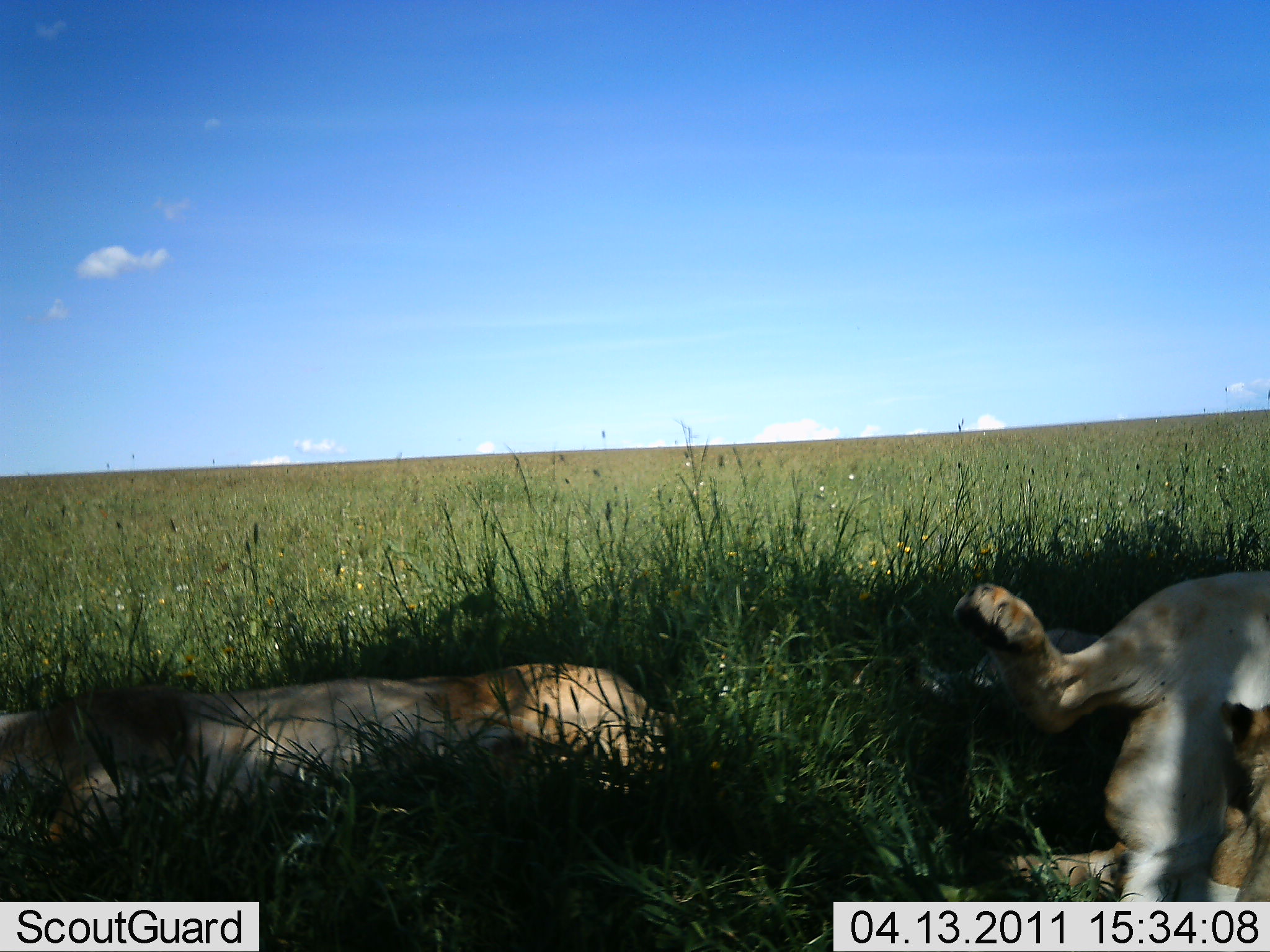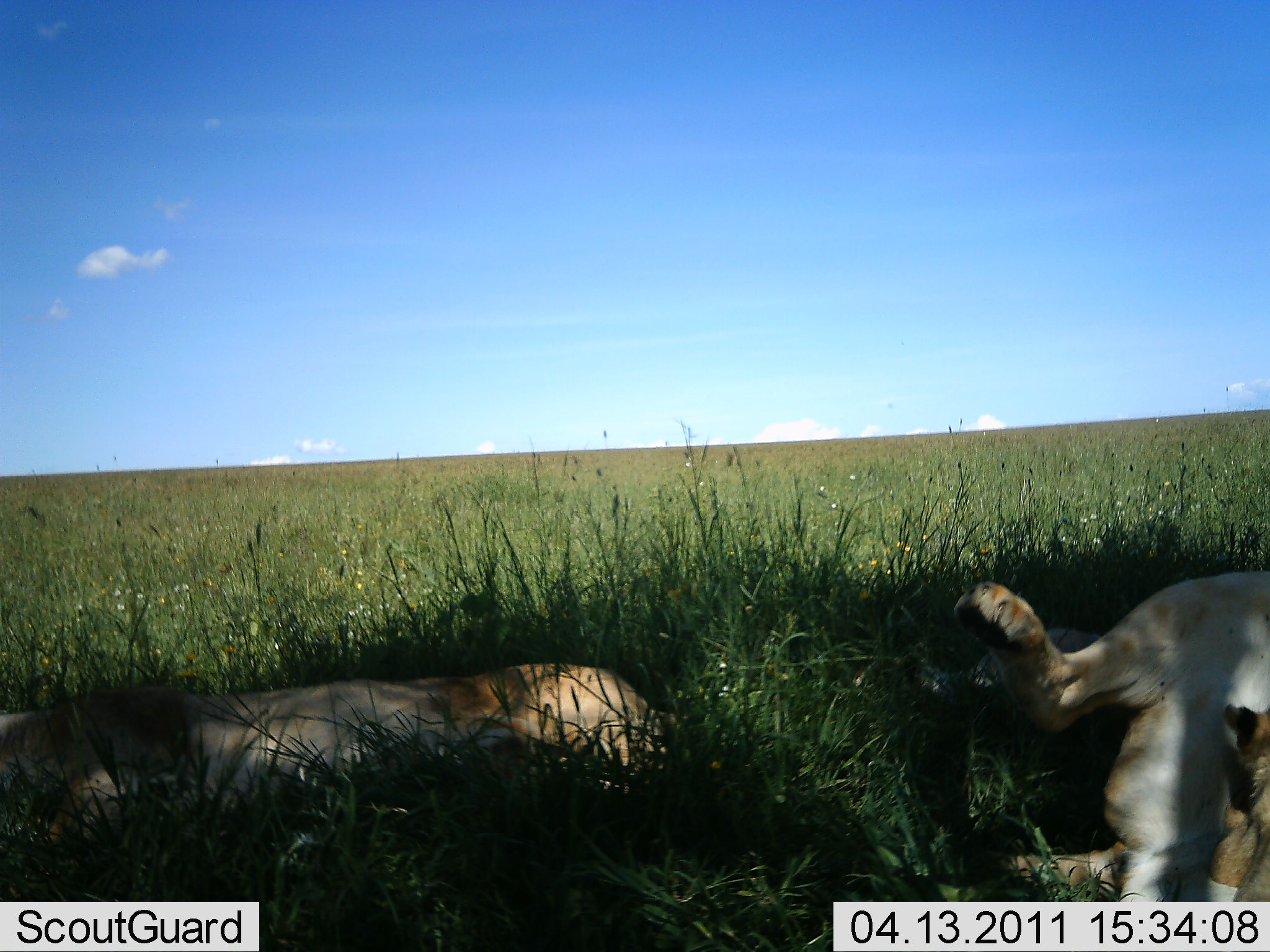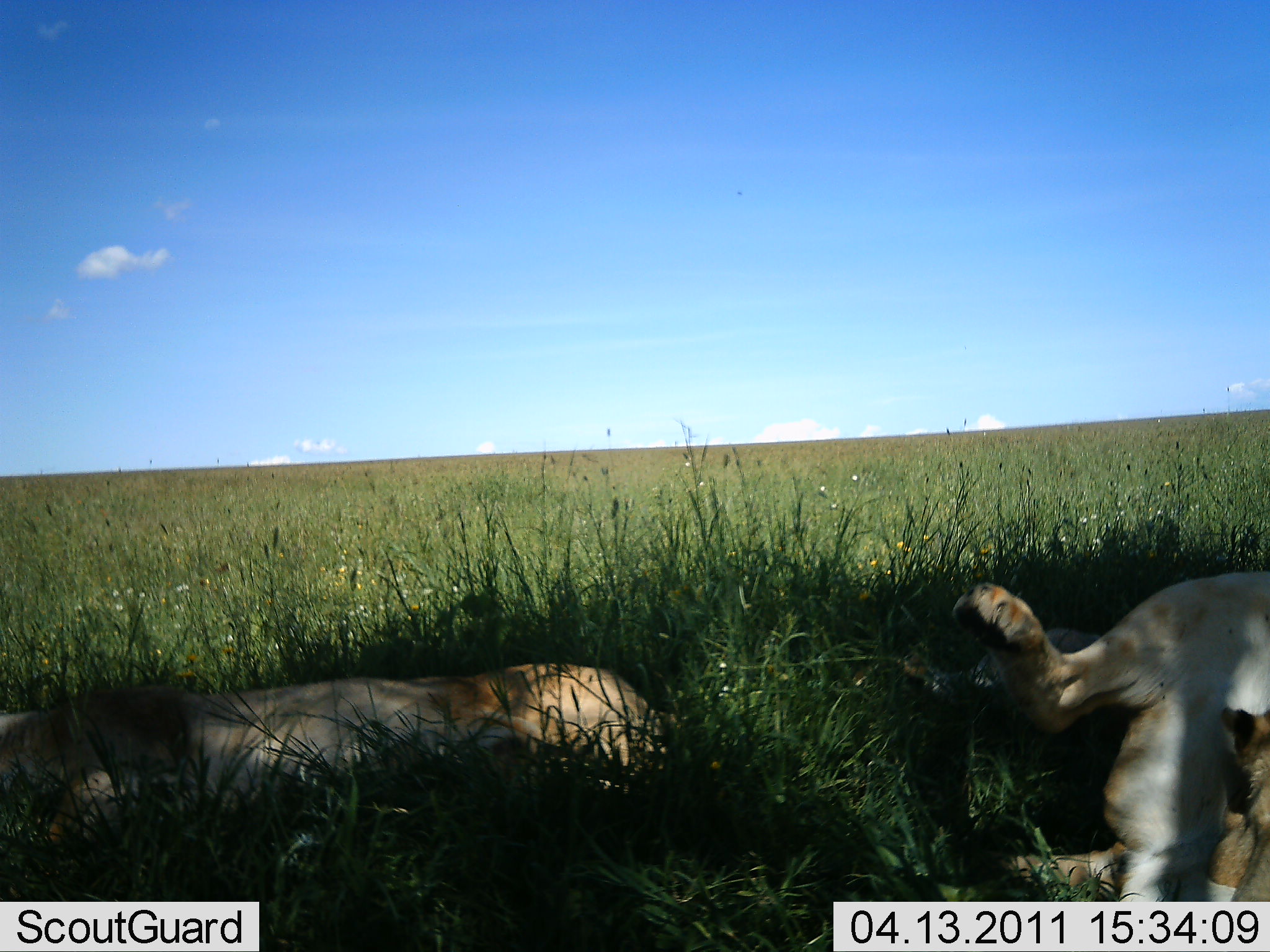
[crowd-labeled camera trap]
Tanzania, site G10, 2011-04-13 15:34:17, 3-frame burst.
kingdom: Animalia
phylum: Chordata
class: Mammalia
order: Carnivora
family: Felidae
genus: Panthera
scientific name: Panthera leo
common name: lion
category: lionfemale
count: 2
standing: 0%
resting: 92%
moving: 0%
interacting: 17%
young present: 17%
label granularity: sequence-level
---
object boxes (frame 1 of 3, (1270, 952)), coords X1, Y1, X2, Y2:
animal: 0, 660, 669, 857; 954, 569, 1270, 902; 1215, 701, 1270, 901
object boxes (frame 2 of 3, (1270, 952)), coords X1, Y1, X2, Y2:
animal: 0, 659, 676, 851; 951, 561, 1270, 901; 1207, 703, 1270, 899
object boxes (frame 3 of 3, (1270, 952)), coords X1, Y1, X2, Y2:
animal: 0, 656, 679, 843; 949, 566, 1270, 901; 1210, 704, 1270, 899